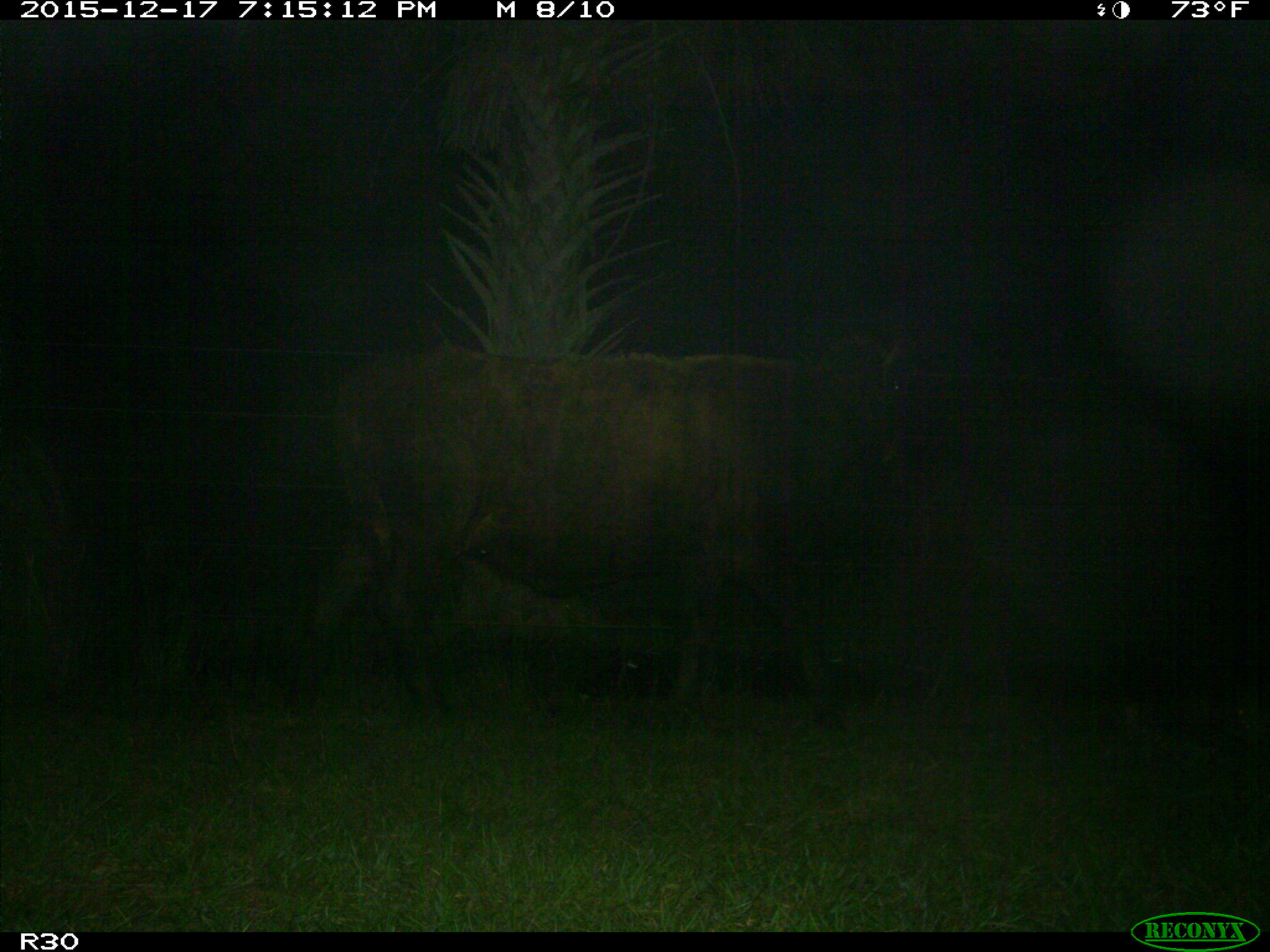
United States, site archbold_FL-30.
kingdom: Animalia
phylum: Chordata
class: Mammalia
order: Artiodactyla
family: Bovidae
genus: Bos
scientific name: Bos taurus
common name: domestic cow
Bos taurus (domestic cow).